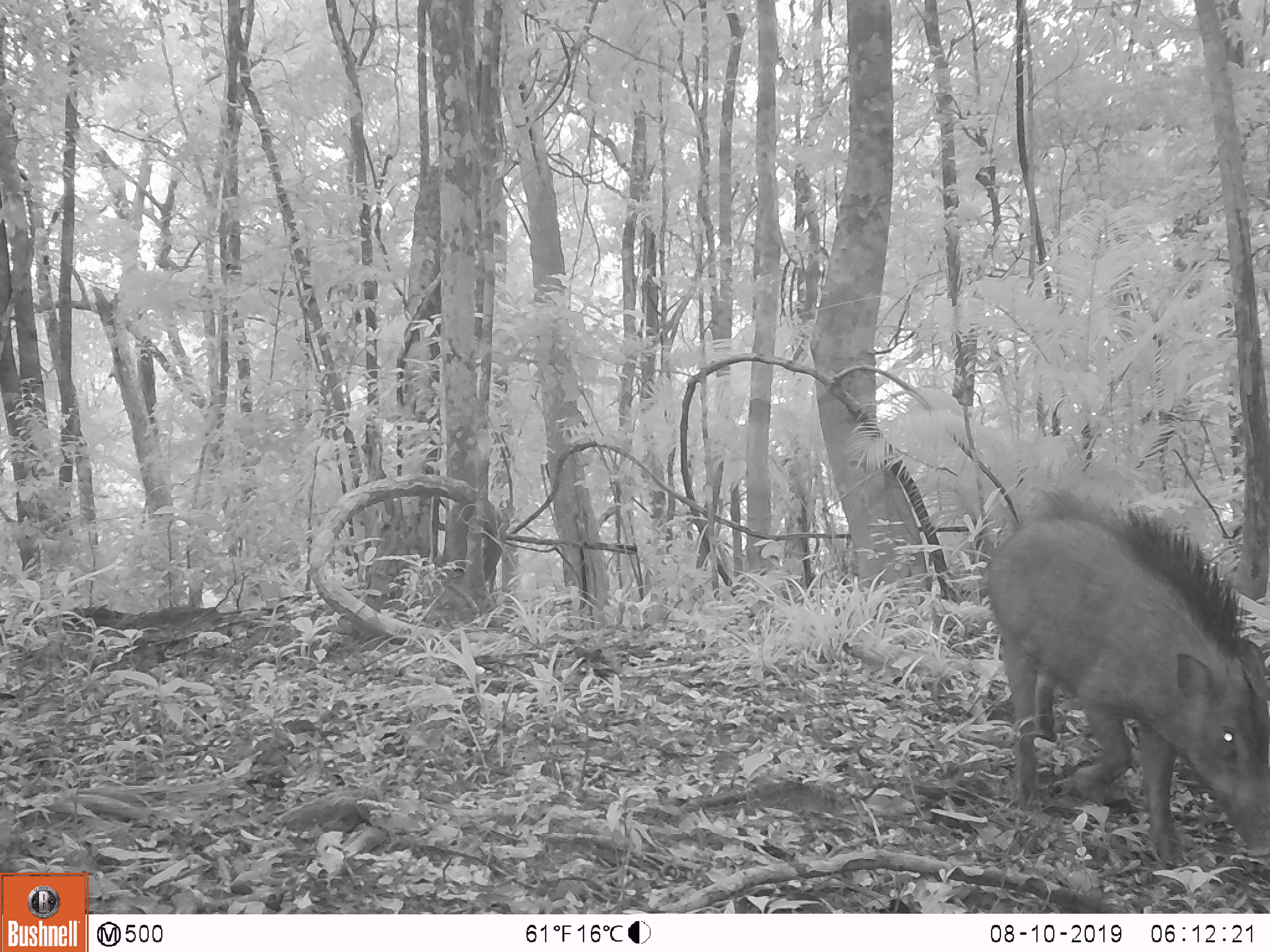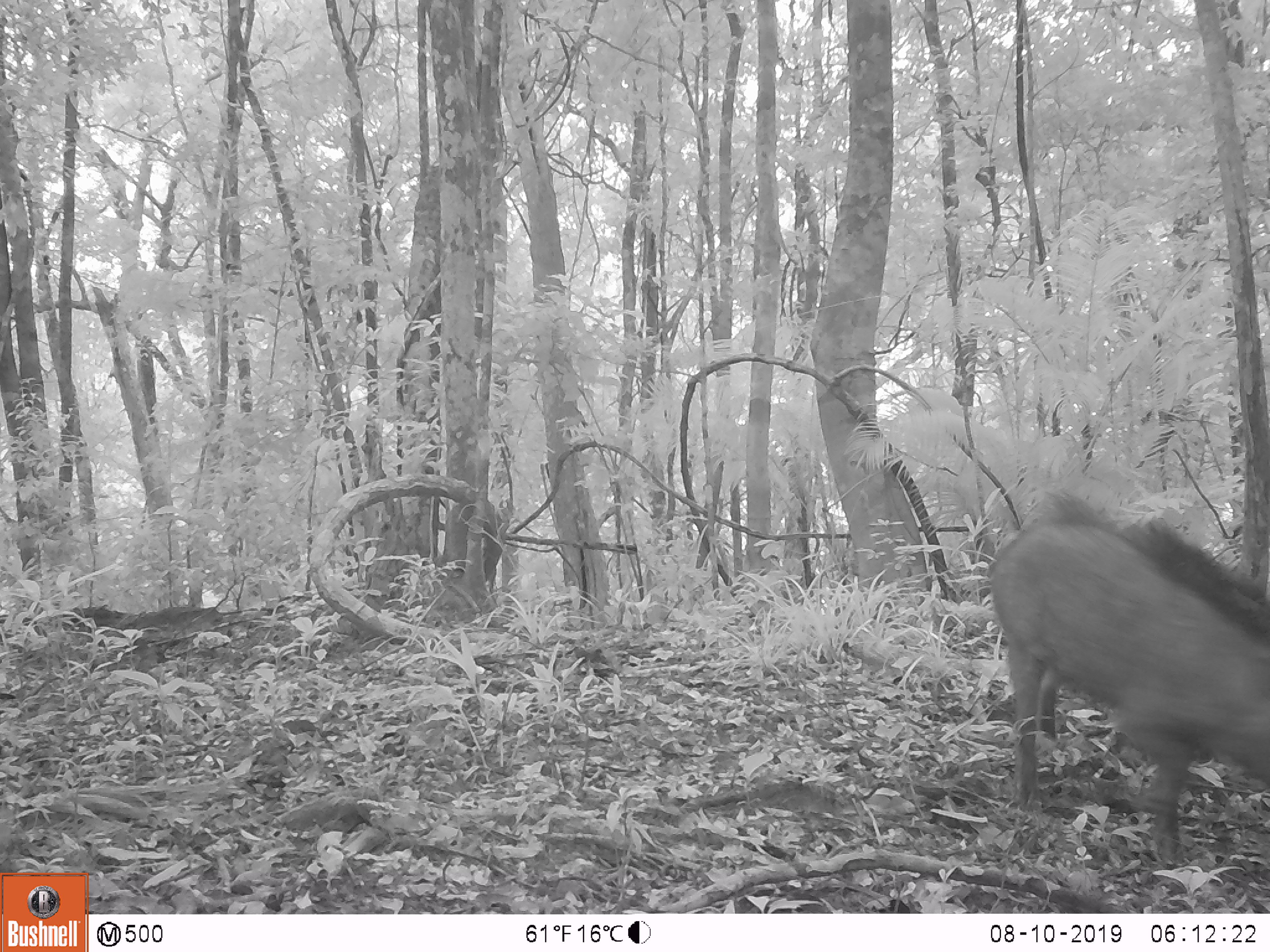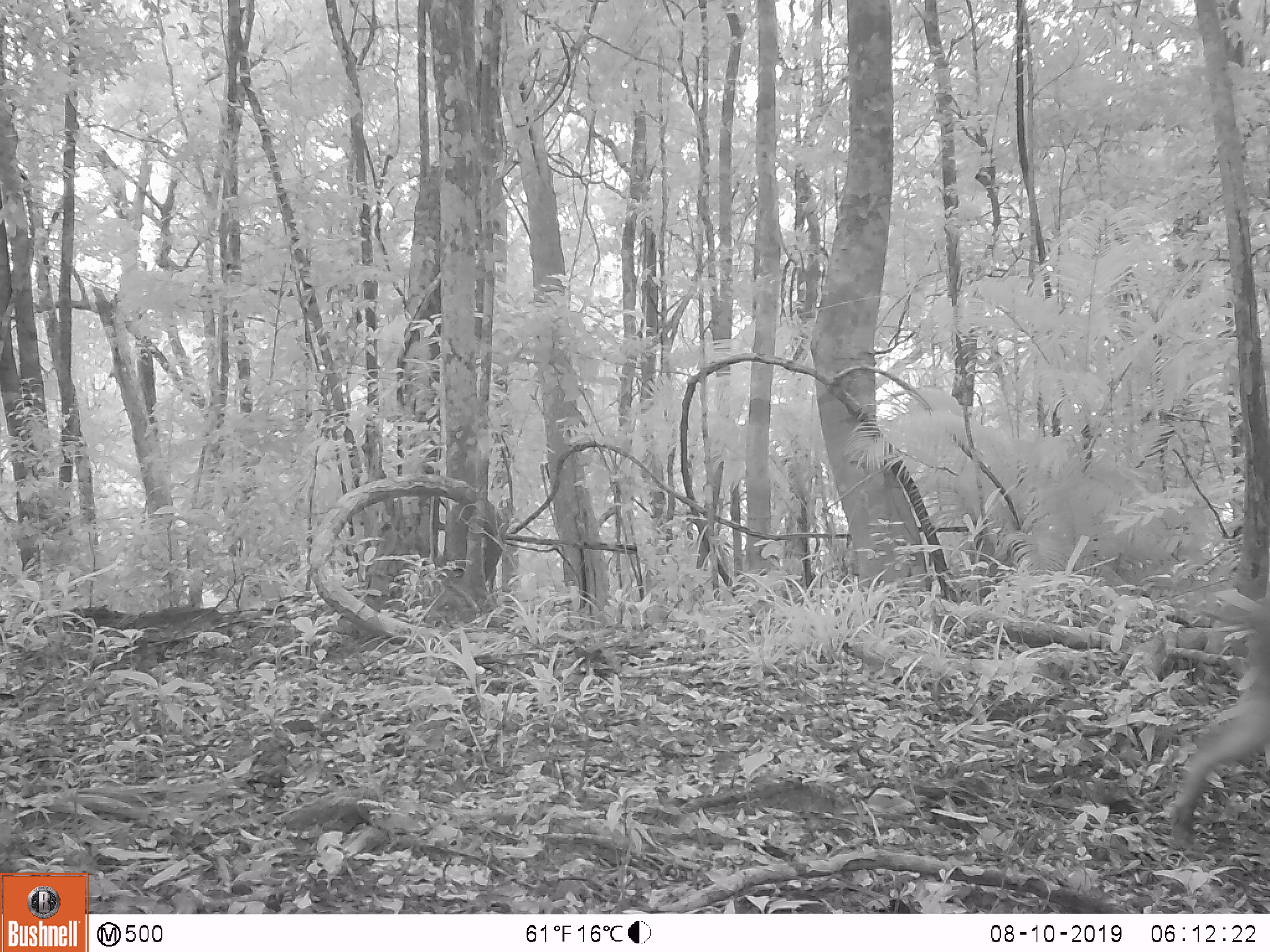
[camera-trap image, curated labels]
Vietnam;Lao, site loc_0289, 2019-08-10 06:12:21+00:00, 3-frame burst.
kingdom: Animalia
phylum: Chordata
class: Mammalia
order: Artiodactyla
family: Suidae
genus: Sus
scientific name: Sus scrofa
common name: eurasian wild pig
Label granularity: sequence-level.